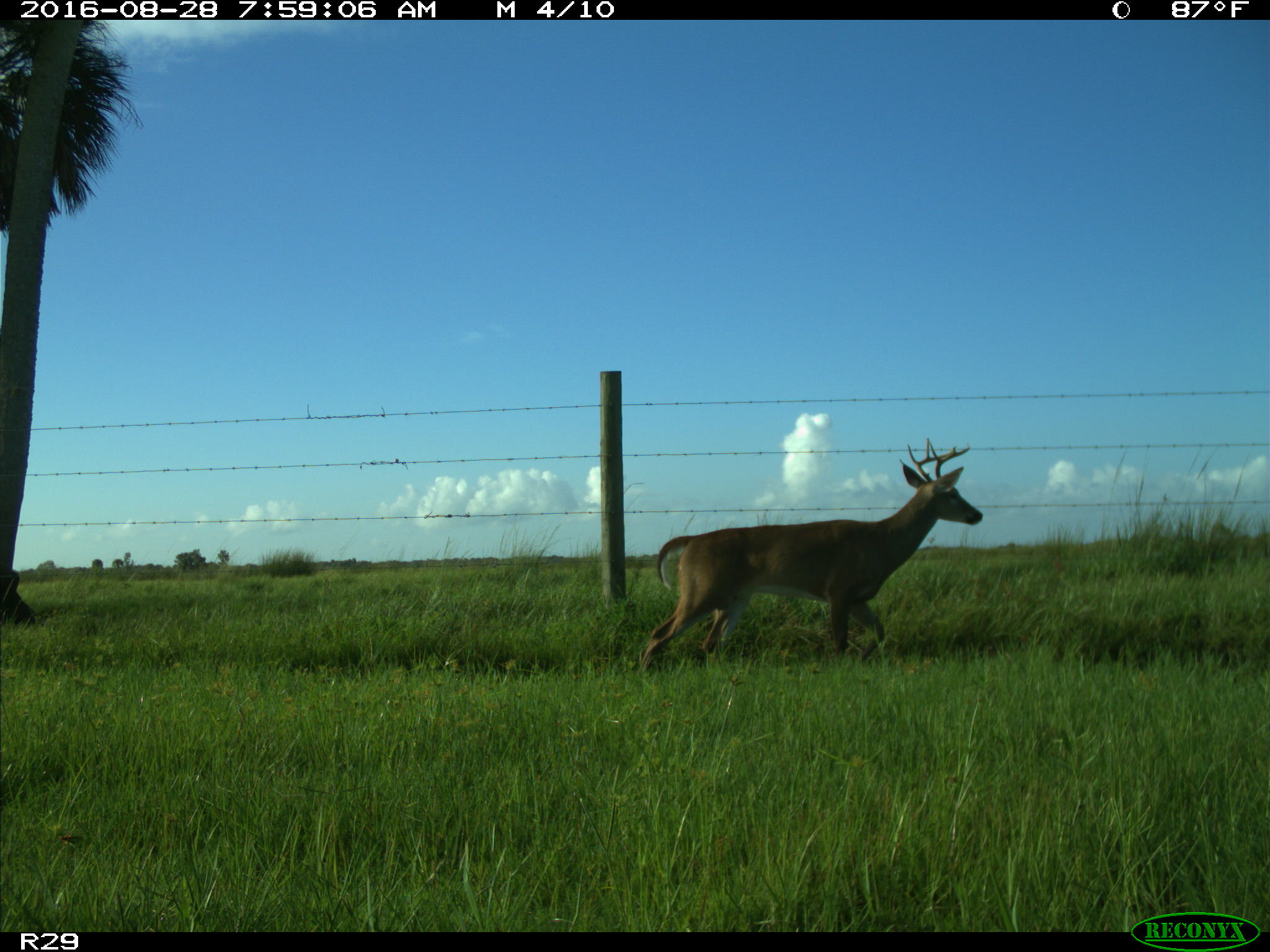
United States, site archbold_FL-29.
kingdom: Animalia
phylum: Chordata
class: Mammalia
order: Artiodactyla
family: Cervidae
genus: Odocoileus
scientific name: Odocoileus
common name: deer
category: unidentified deer